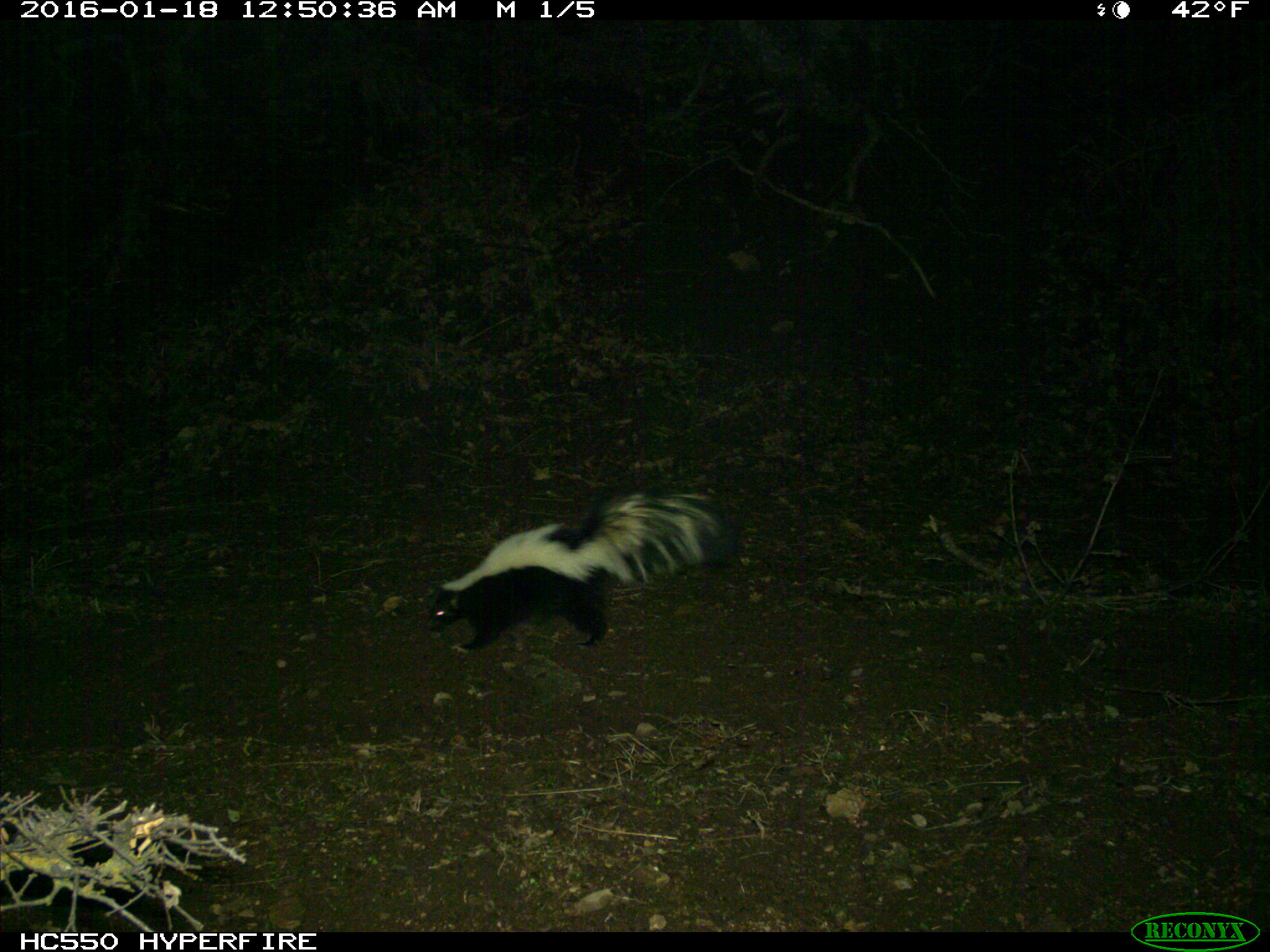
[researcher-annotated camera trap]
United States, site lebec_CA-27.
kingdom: Animalia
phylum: Chordata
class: Mammalia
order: Carnivora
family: Mephitidae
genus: Mephitis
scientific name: Mephitis mephitis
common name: striped skunk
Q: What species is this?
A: Mephitis mephitis (striped skunk).